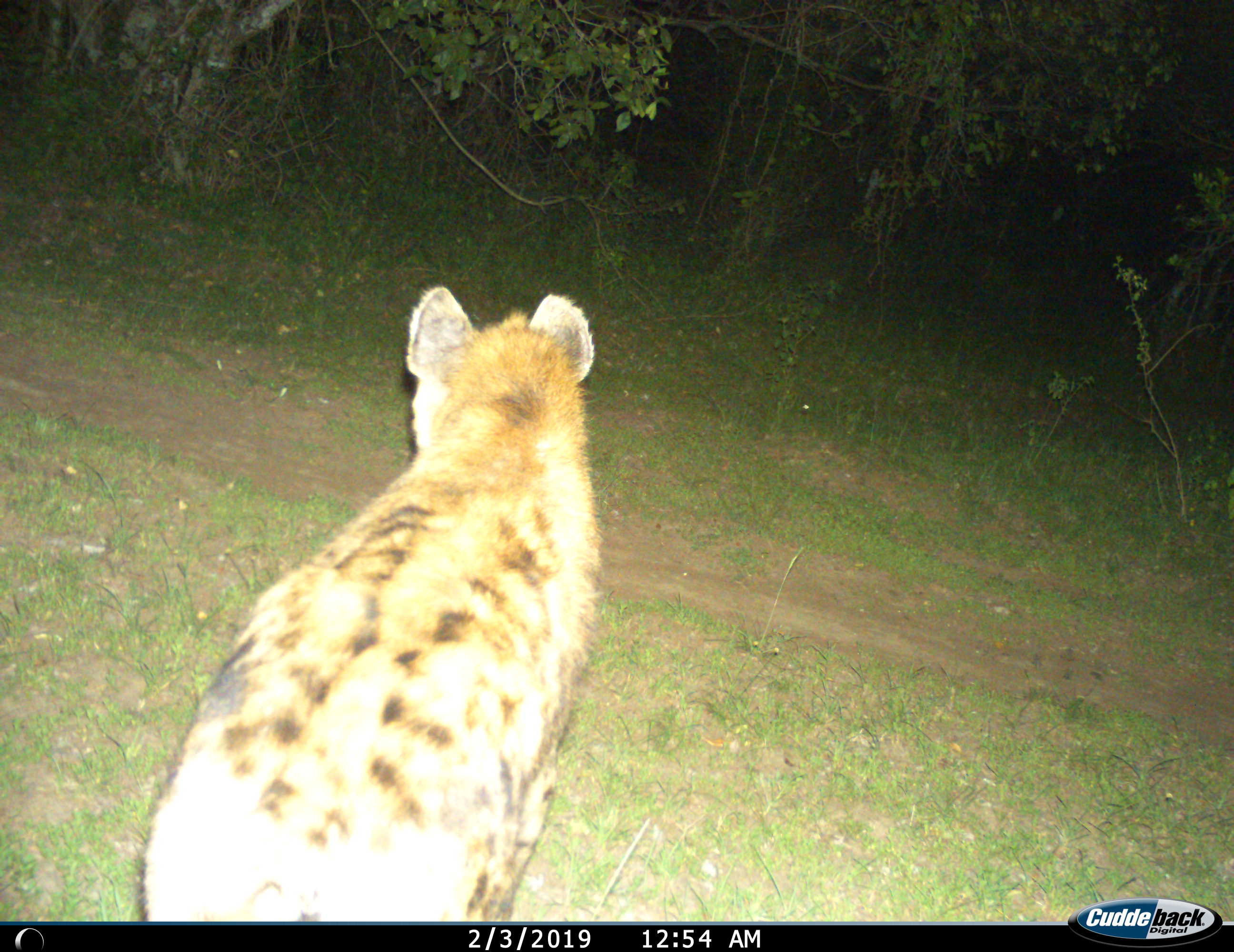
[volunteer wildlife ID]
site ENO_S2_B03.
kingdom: Animalia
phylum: Chordata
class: Mammalia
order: Carnivora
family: Hyaenidae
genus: Crocuta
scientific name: Crocuta crocuta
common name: spotted hyena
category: hyenaspotted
Hyenaspotted (spotted hyena) (Crocuta crocuta), count 1. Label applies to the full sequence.